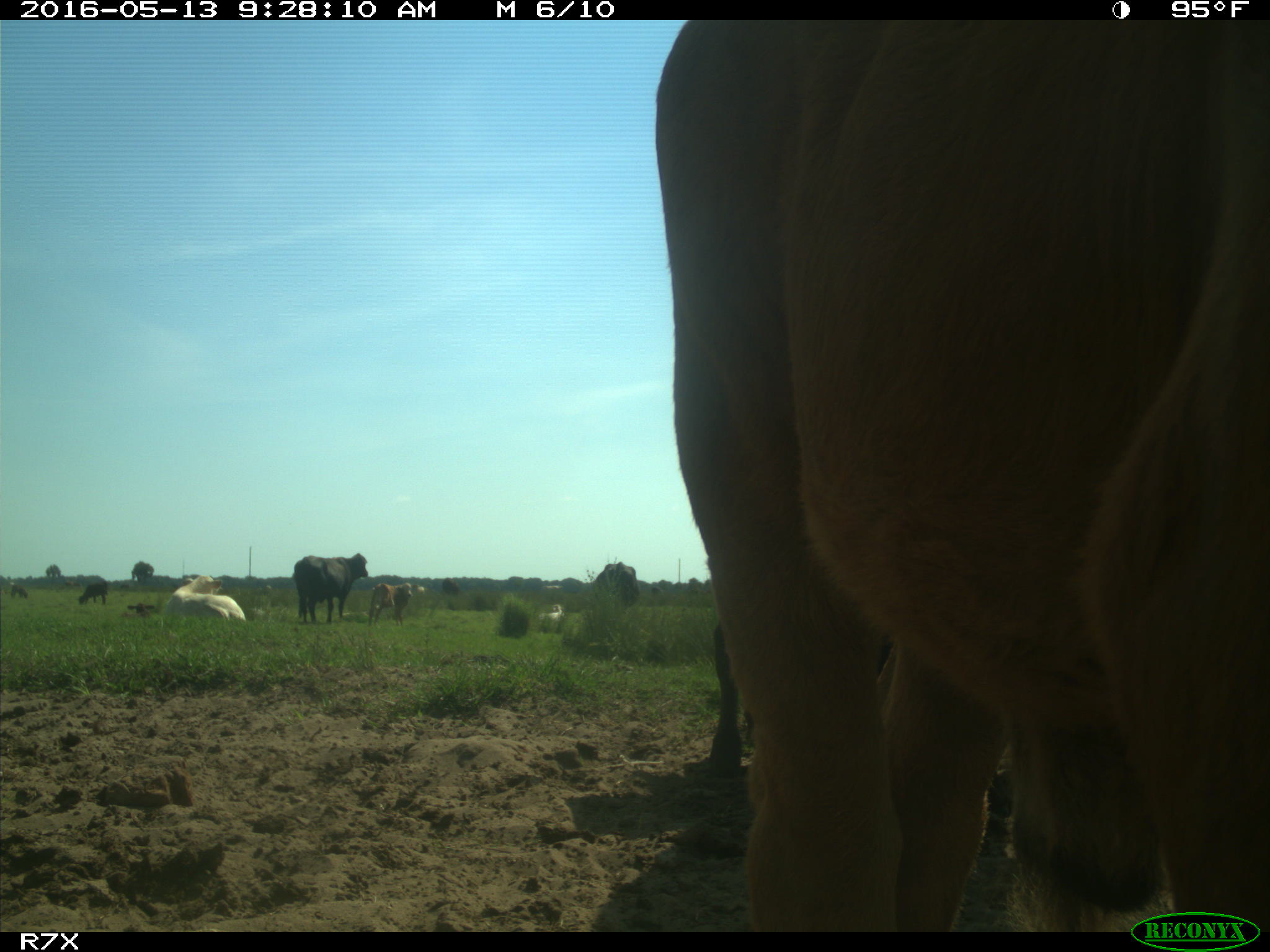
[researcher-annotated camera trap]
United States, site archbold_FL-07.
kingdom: Animalia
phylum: Chordata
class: Mammalia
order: Artiodactyla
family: Bovidae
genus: Bos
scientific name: Bos taurus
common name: domestic cow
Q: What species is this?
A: Bos taurus (domestic cow).